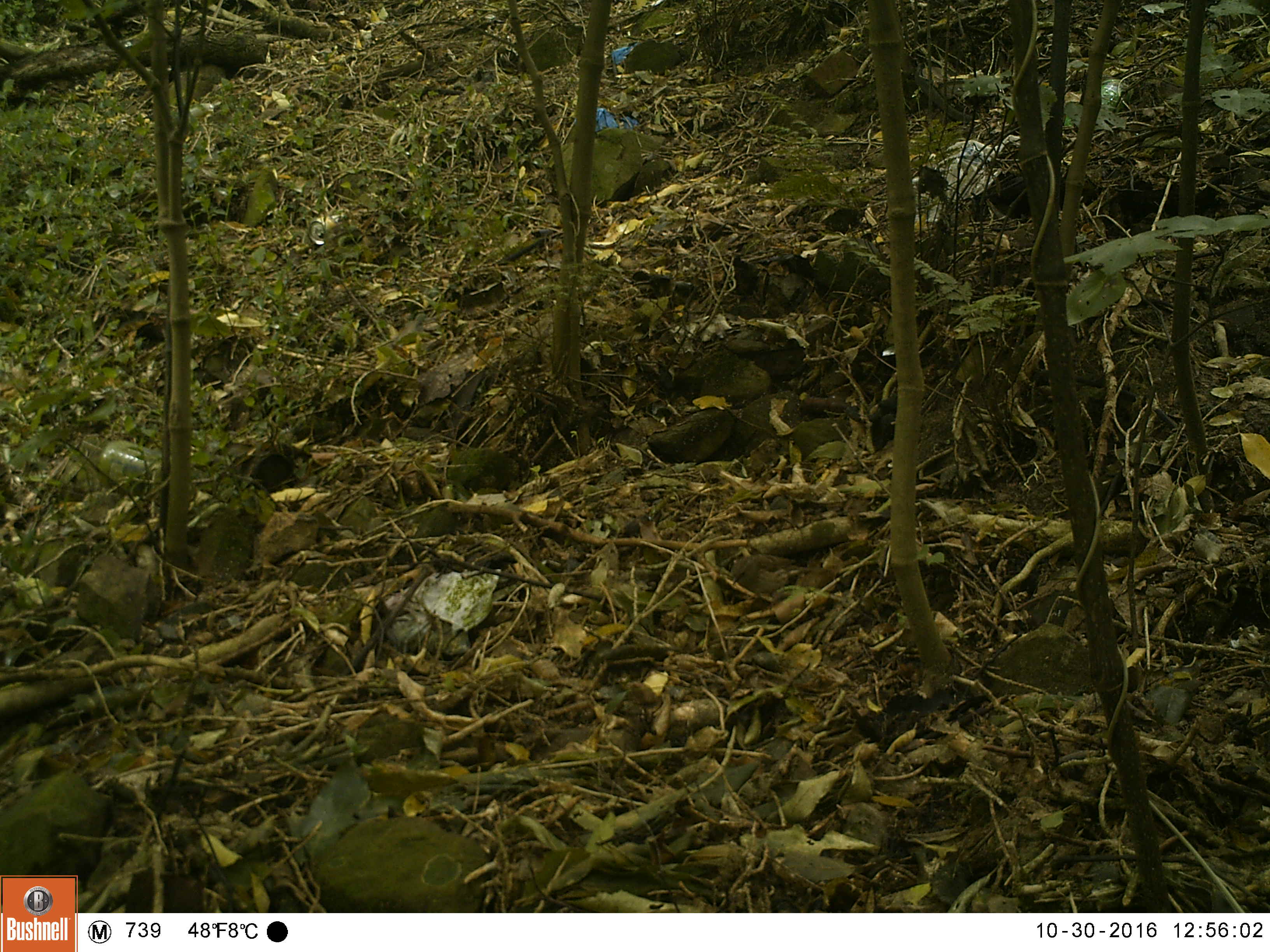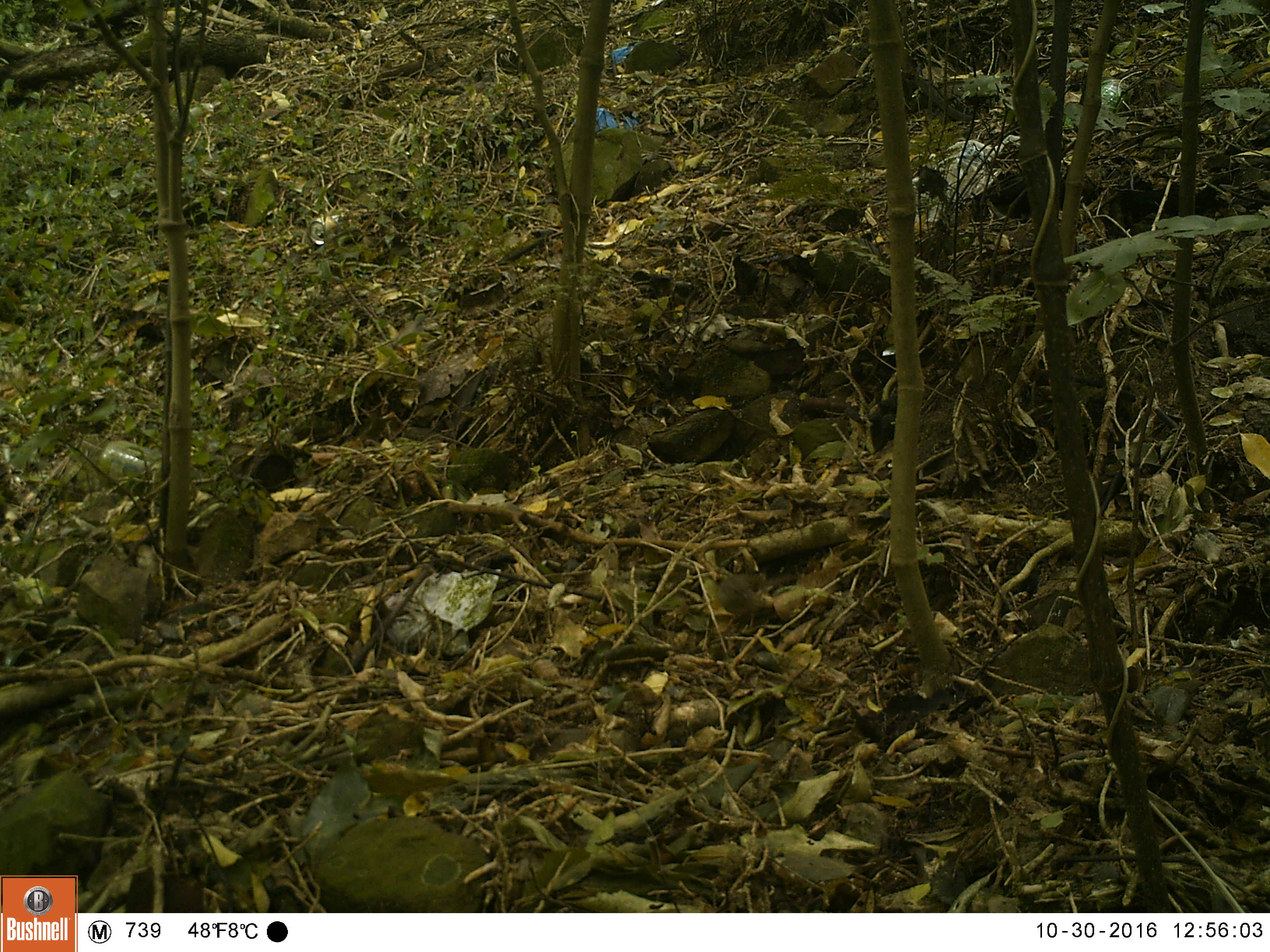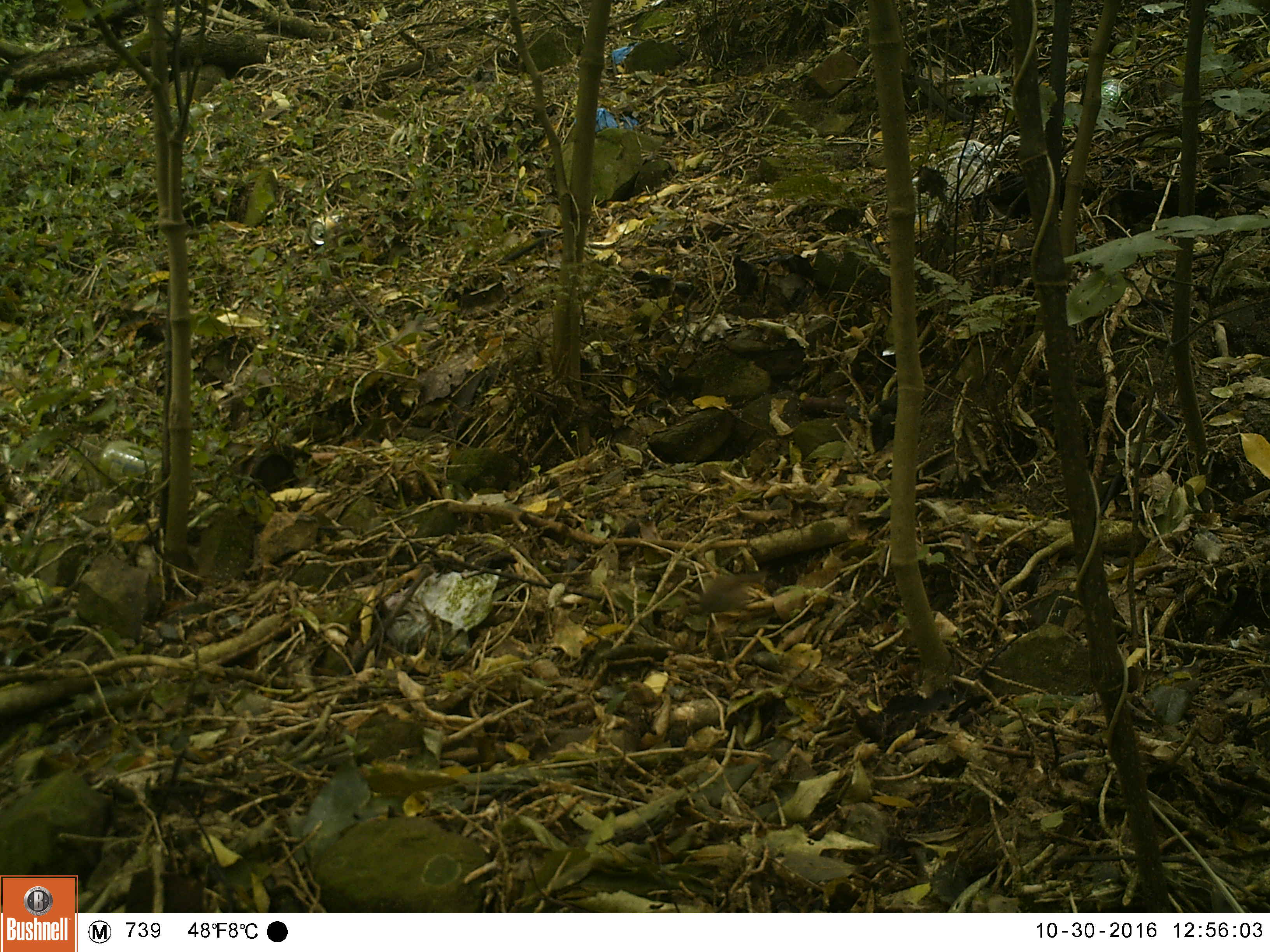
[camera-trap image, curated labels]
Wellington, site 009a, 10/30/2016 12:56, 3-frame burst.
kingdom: Animalia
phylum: Chordata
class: Aves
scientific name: Aves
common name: bird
Bird (Aves).